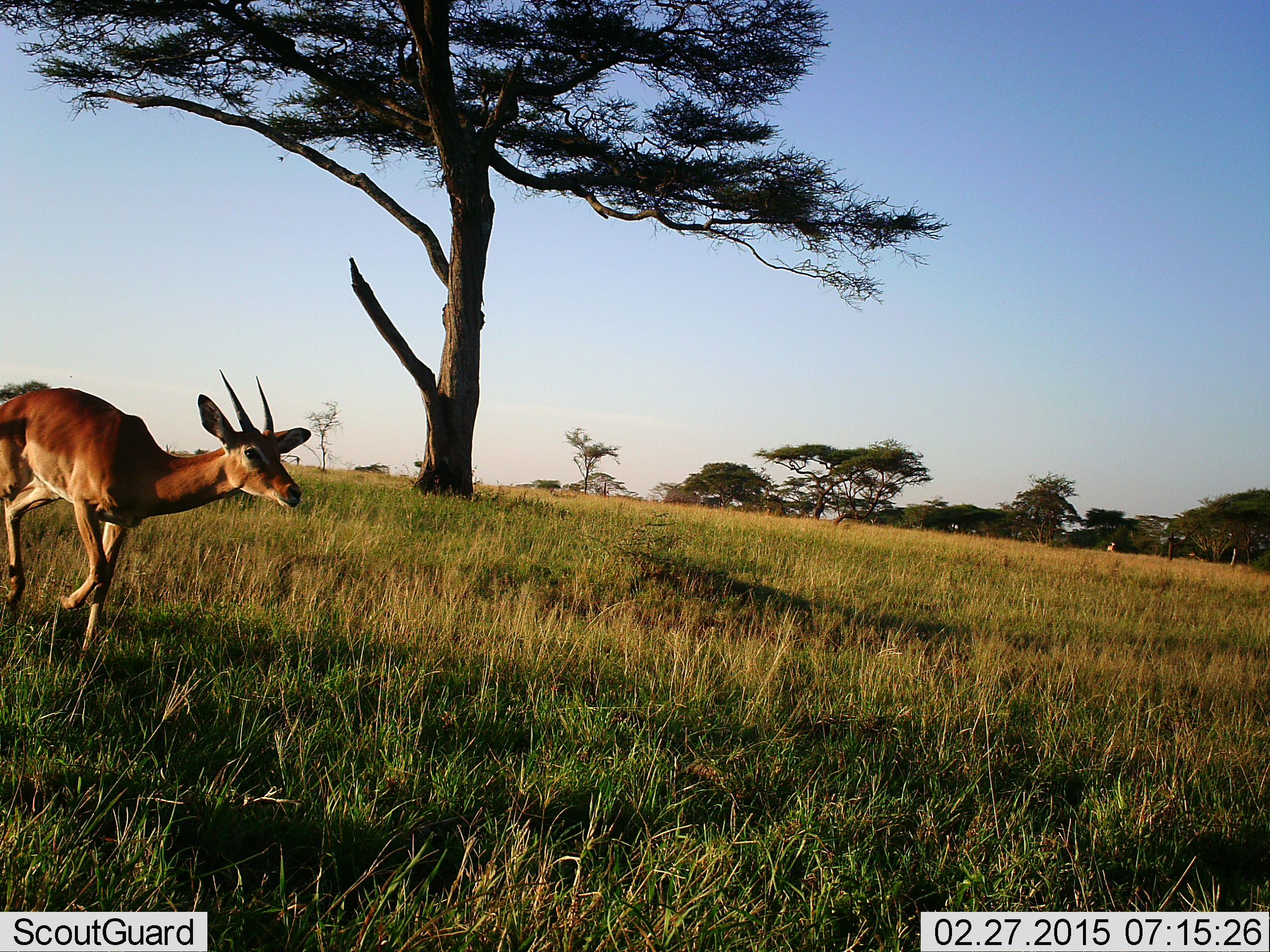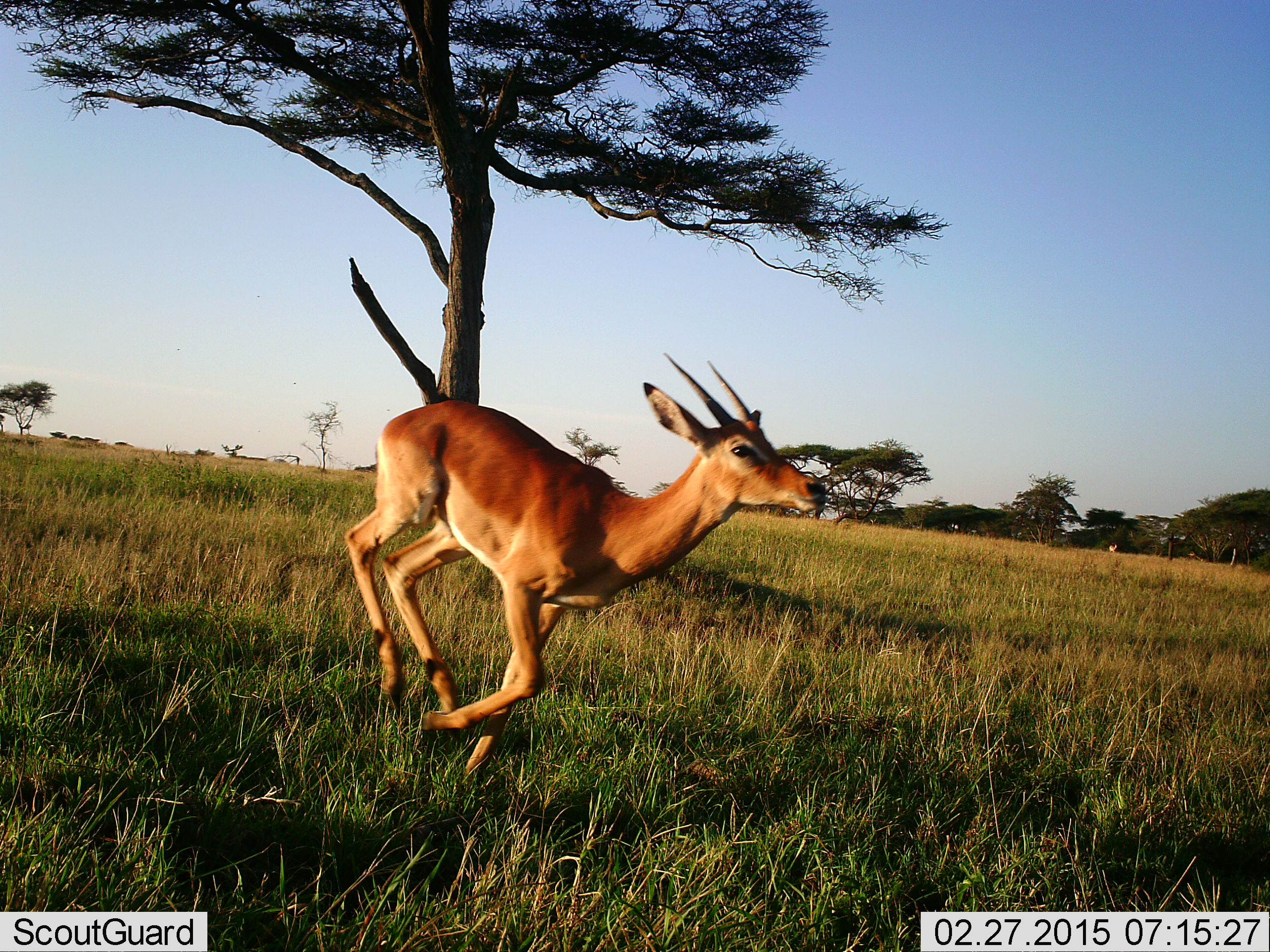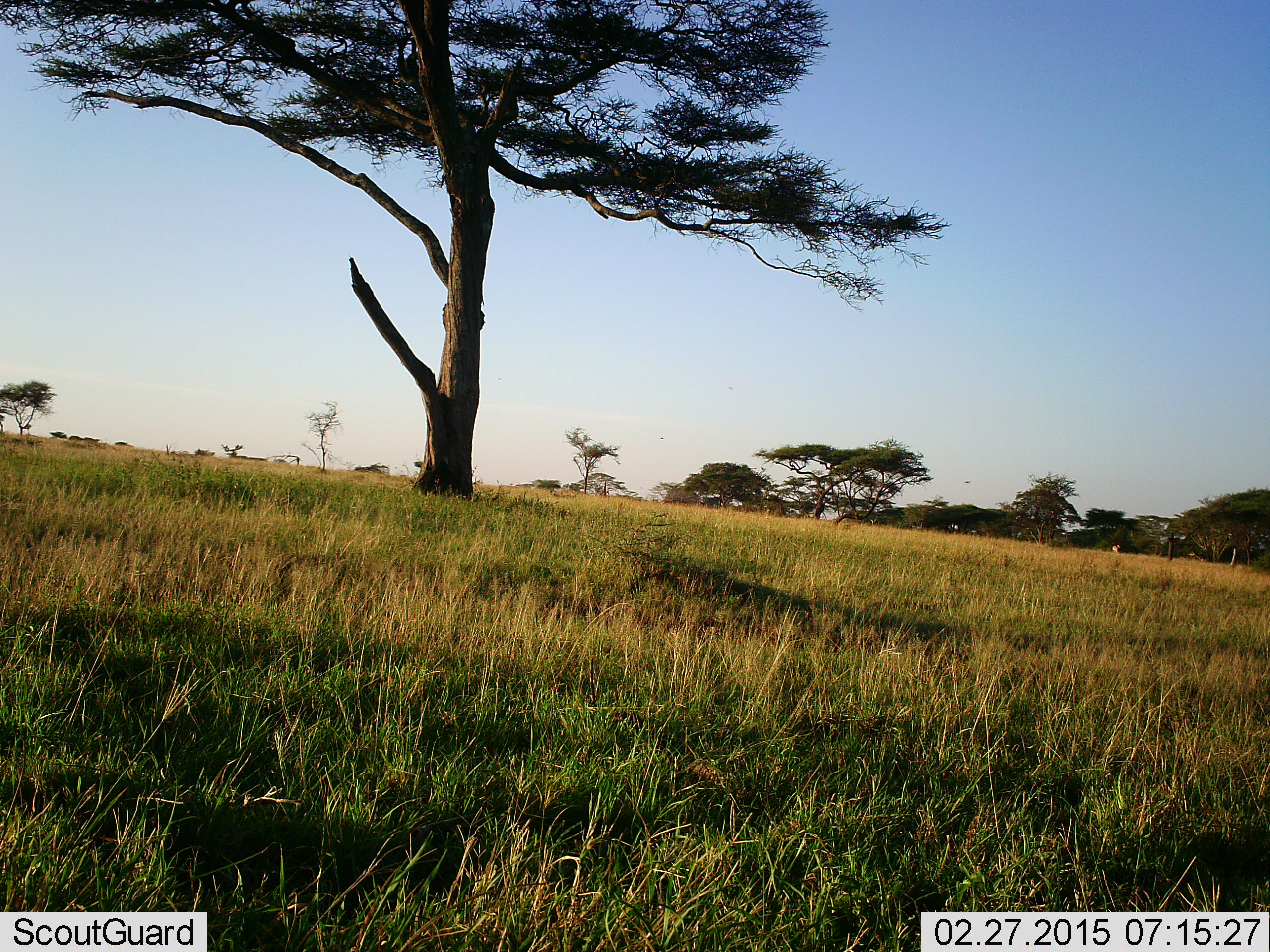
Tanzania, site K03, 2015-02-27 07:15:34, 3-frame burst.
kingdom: Animalia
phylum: Chordata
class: Mammalia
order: Artiodactyla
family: Bovidae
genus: Aepyceros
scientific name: Aepyceros melampus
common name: impala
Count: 1.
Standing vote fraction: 9%.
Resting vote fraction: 0%.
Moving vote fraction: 100%.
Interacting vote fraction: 0%.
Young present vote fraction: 0%.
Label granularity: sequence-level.